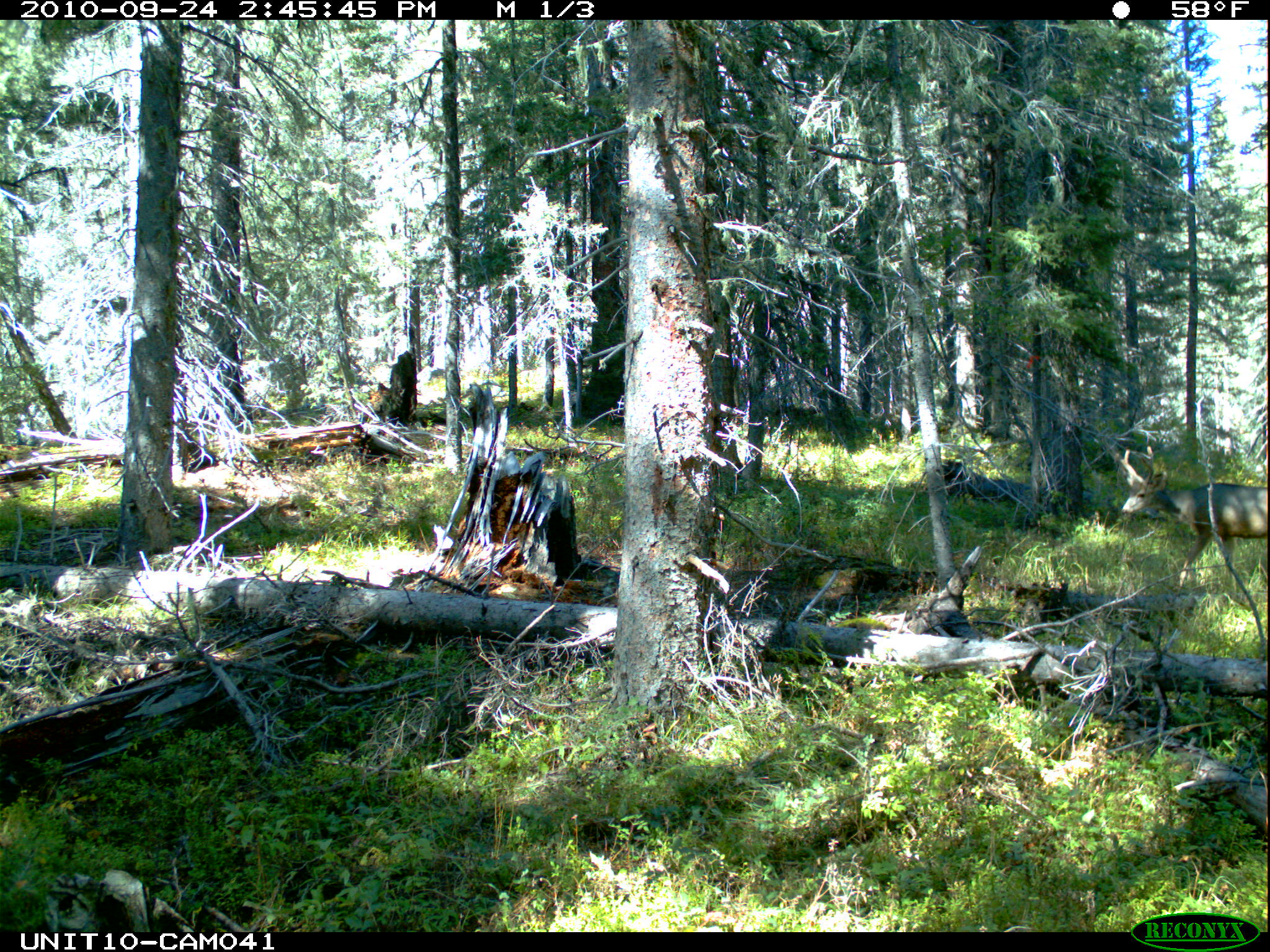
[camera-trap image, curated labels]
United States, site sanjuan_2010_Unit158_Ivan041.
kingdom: Animalia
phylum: Chordata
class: Mammalia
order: Artiodactyla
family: Cervidae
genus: Odocoileus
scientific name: Odocoileus hemionus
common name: mule deer